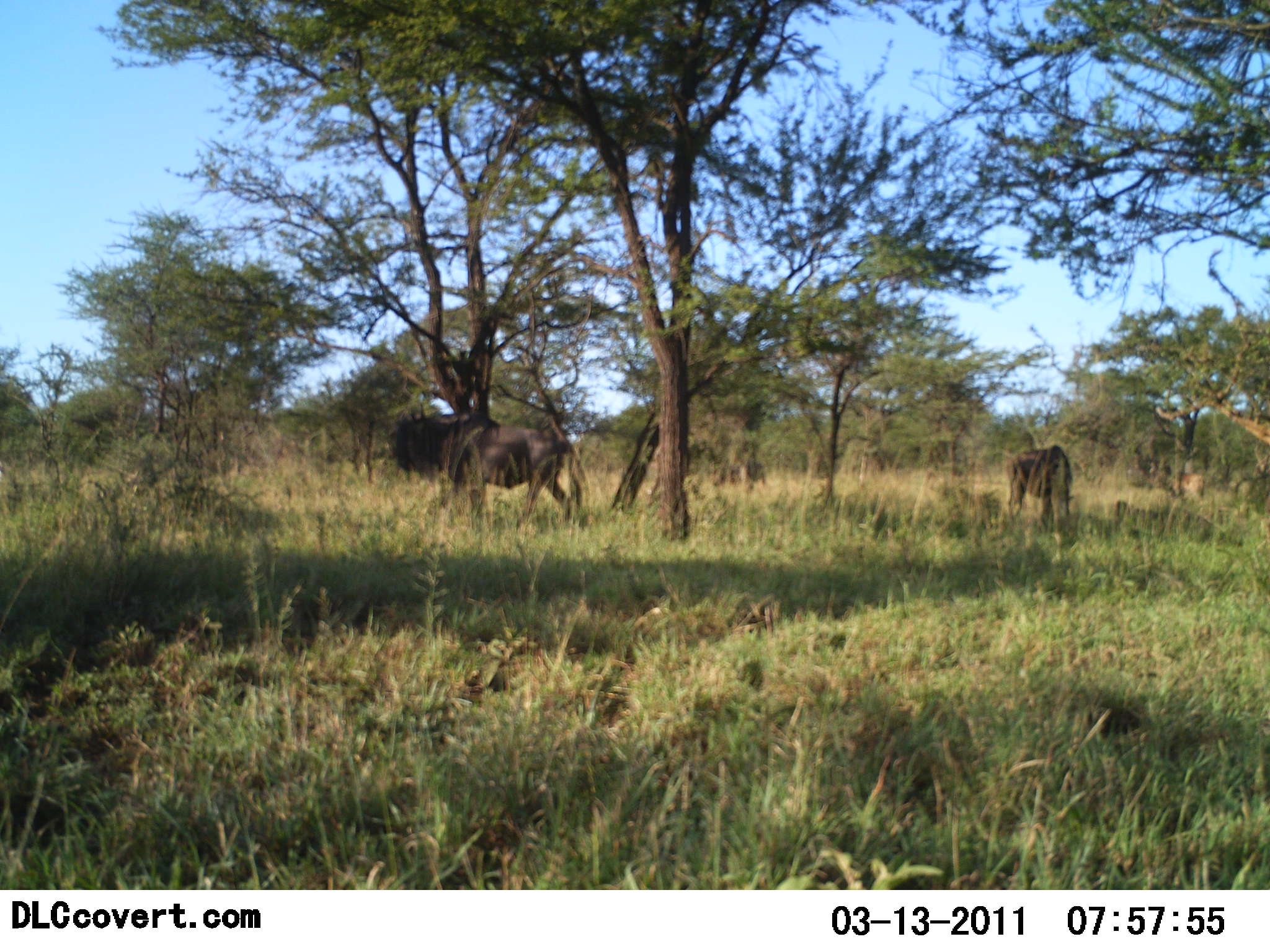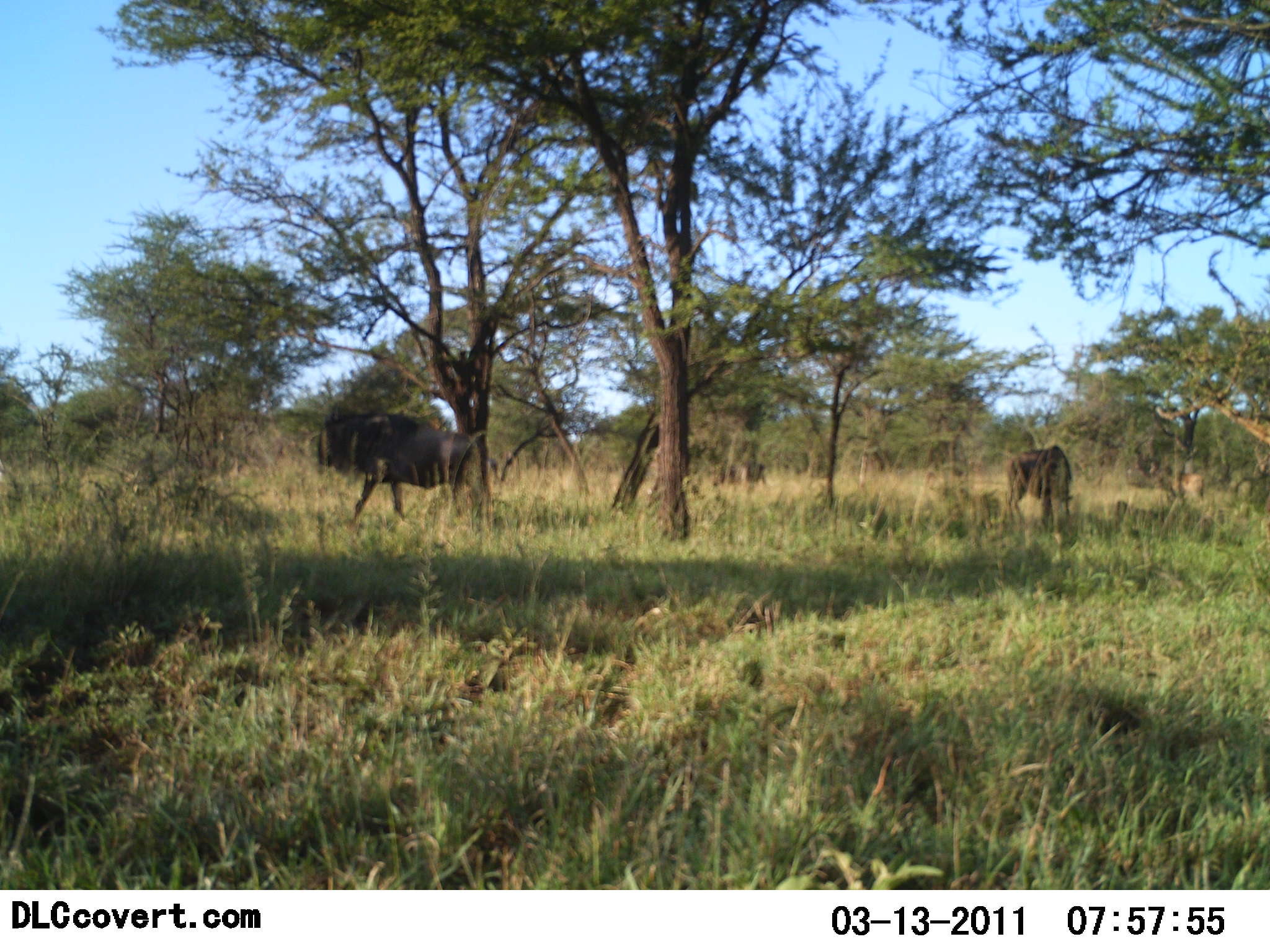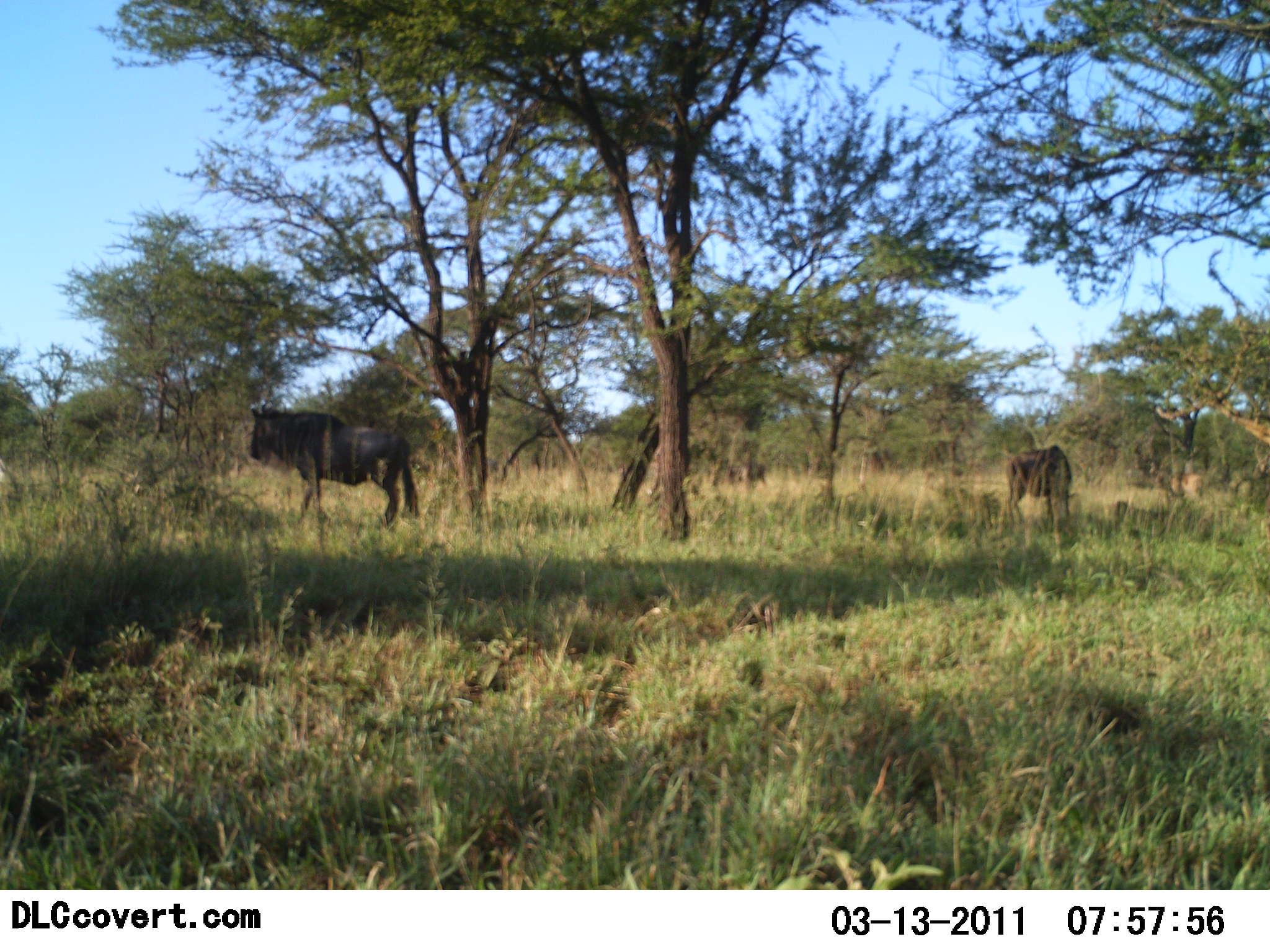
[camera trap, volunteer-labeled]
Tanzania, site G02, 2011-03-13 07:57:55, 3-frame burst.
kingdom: Animalia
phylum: Chordata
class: Mammalia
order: Artiodactyla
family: Bovidae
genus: Connochaetes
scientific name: Connochaetes taurinus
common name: blue wildebeest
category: wildebeest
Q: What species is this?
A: Wildebeest (blue wildebeest) (Connochaetes taurinus).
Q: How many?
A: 2.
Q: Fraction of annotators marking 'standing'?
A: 64%.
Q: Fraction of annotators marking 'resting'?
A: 0%.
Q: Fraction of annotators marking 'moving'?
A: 91%.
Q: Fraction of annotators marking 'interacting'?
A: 0%.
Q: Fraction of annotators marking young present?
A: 0%.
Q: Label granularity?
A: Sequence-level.